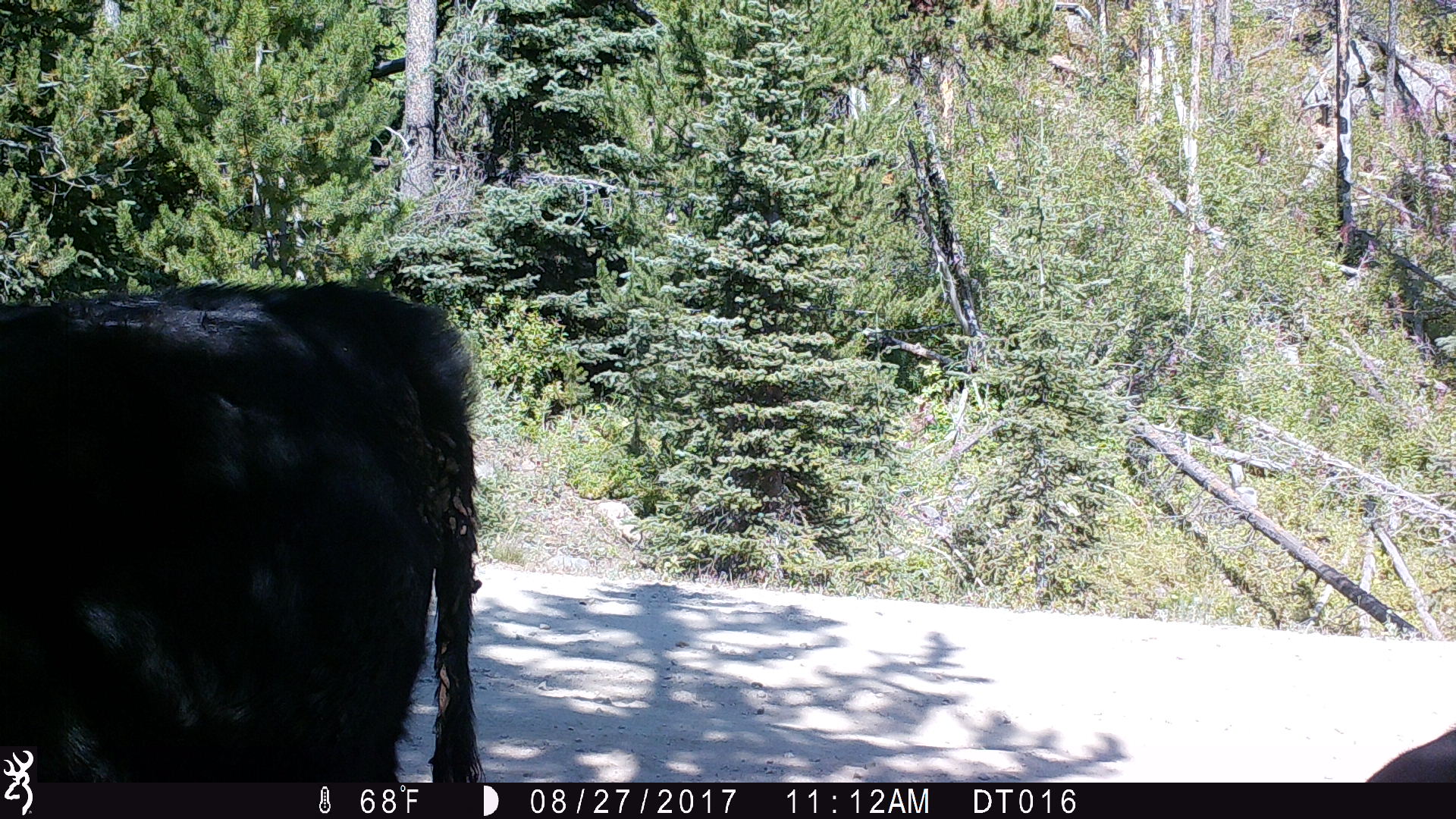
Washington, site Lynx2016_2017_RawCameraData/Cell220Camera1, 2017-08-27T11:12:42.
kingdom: Animalia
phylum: Chordata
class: Mammalia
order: Artiodactyla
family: Bovidae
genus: Bos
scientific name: Bos taurus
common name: domestic cattle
Domestic cattle (Bos taurus). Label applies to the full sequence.